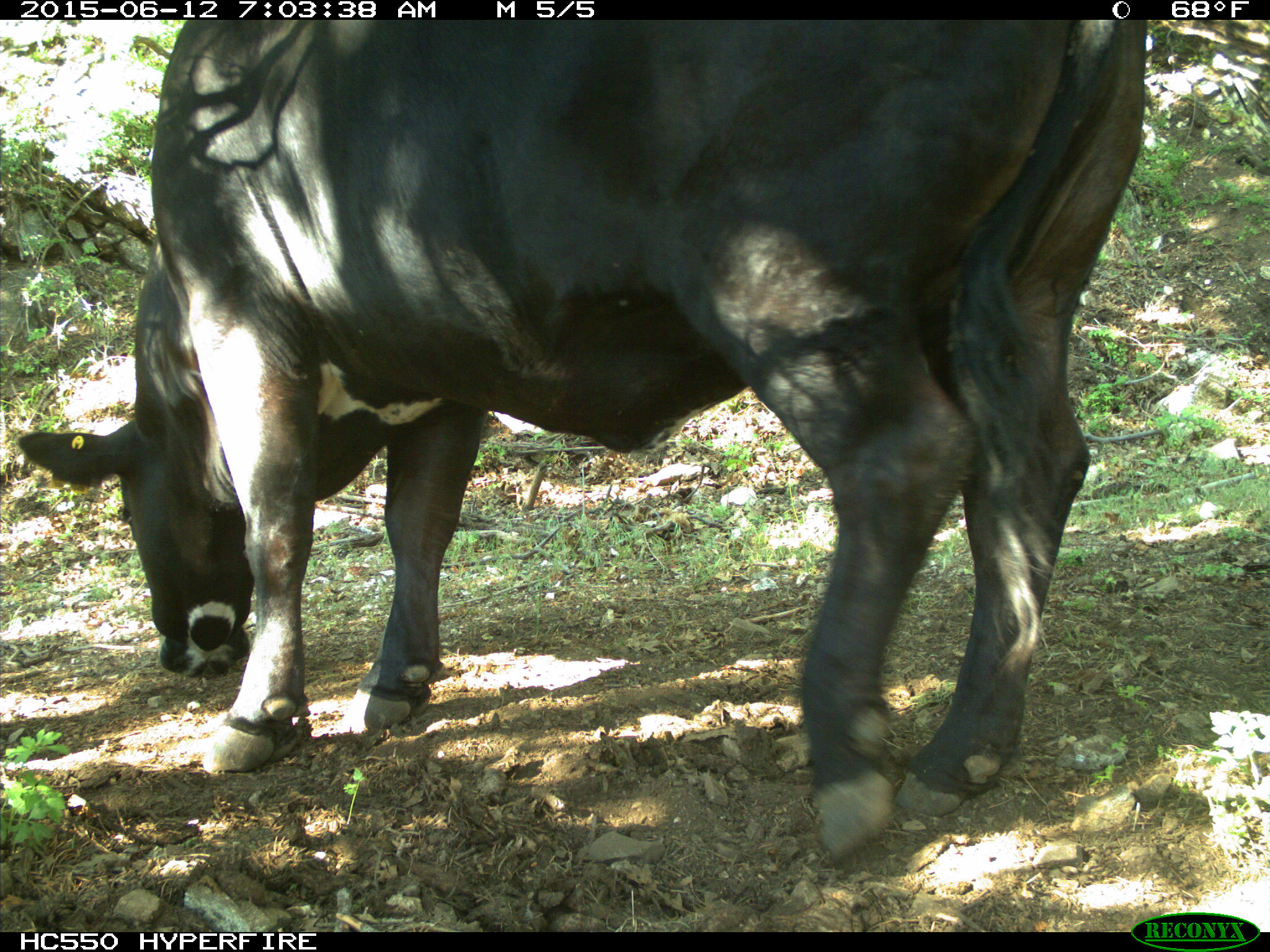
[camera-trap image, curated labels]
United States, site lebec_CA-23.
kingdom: Animalia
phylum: Chordata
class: Mammalia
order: Artiodactyla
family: Bovidae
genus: Bos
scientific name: Bos taurus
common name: domestic cow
Bos taurus (domestic cow).